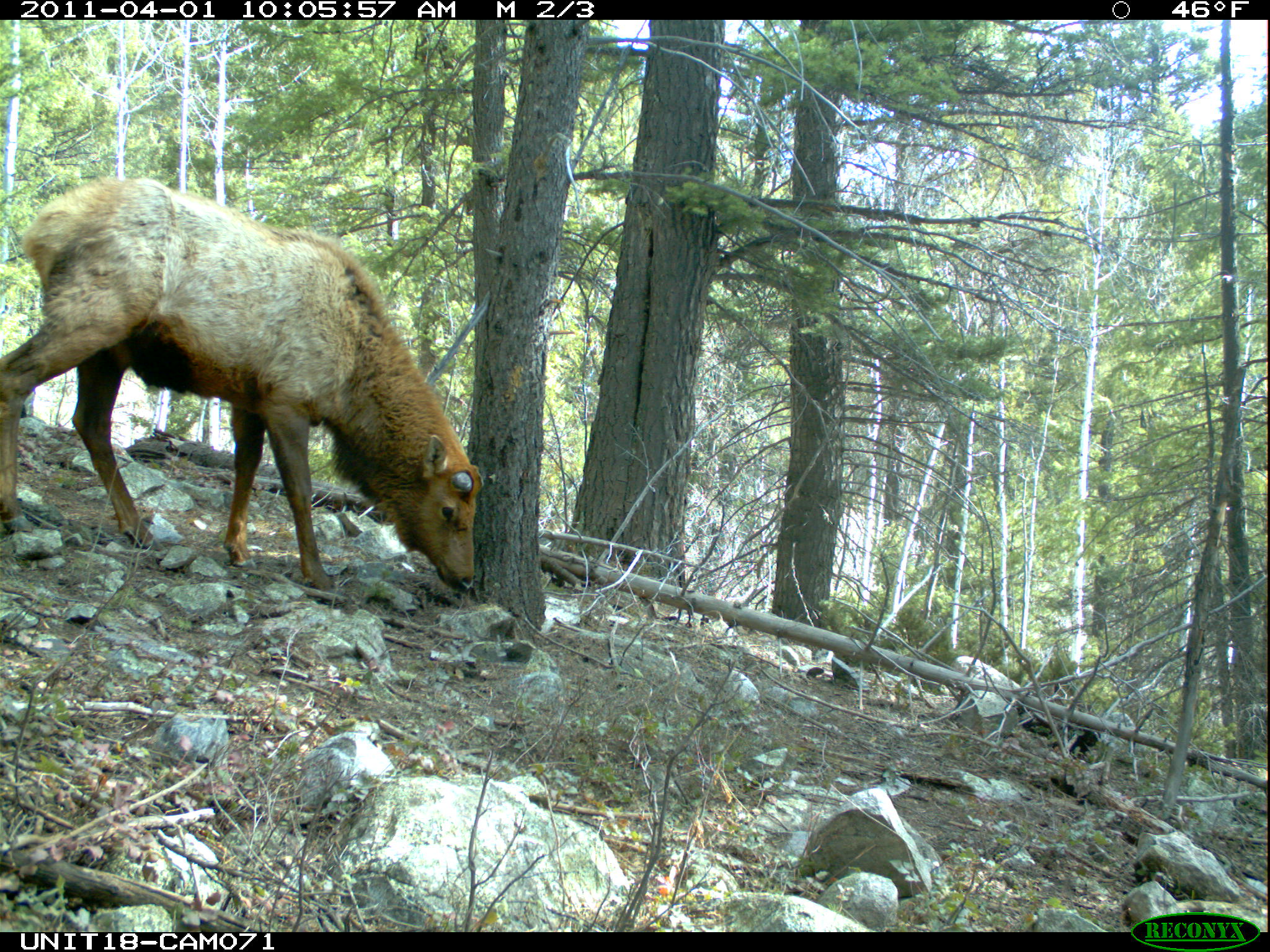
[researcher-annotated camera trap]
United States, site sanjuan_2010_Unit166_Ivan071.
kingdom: Animalia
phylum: Chordata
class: Mammalia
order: Artiodactyla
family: Cervidae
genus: Cervus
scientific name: Cervus elaphus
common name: red deer